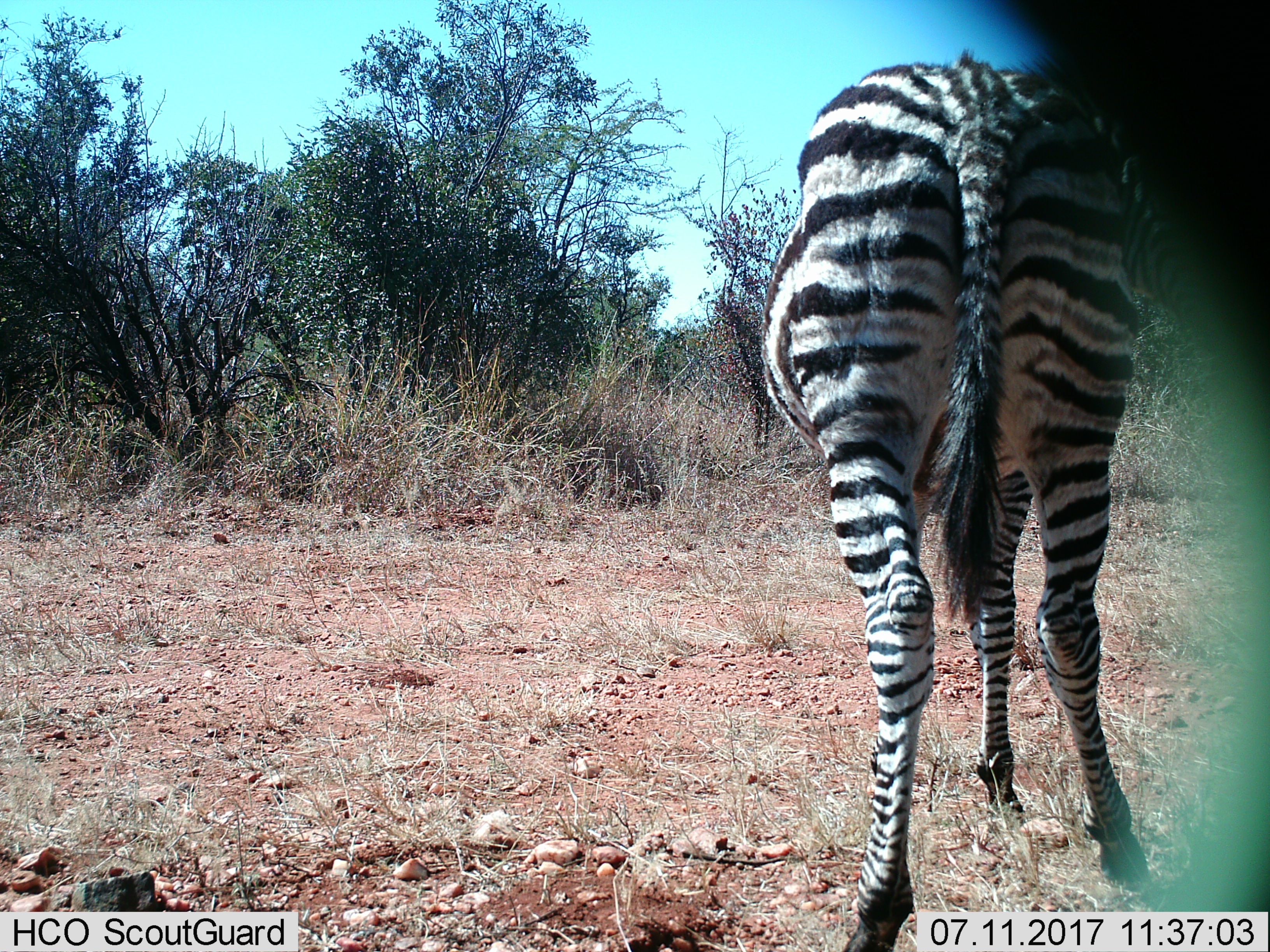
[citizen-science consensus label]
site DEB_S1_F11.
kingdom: Animalia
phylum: Chordata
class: Mammalia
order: Perissodactyla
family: Equidae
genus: Equus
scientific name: Equus quagga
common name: plains zebra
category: zebraplains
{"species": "zebraplains (plains zebra) (Equus quagga)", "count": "1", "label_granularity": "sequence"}